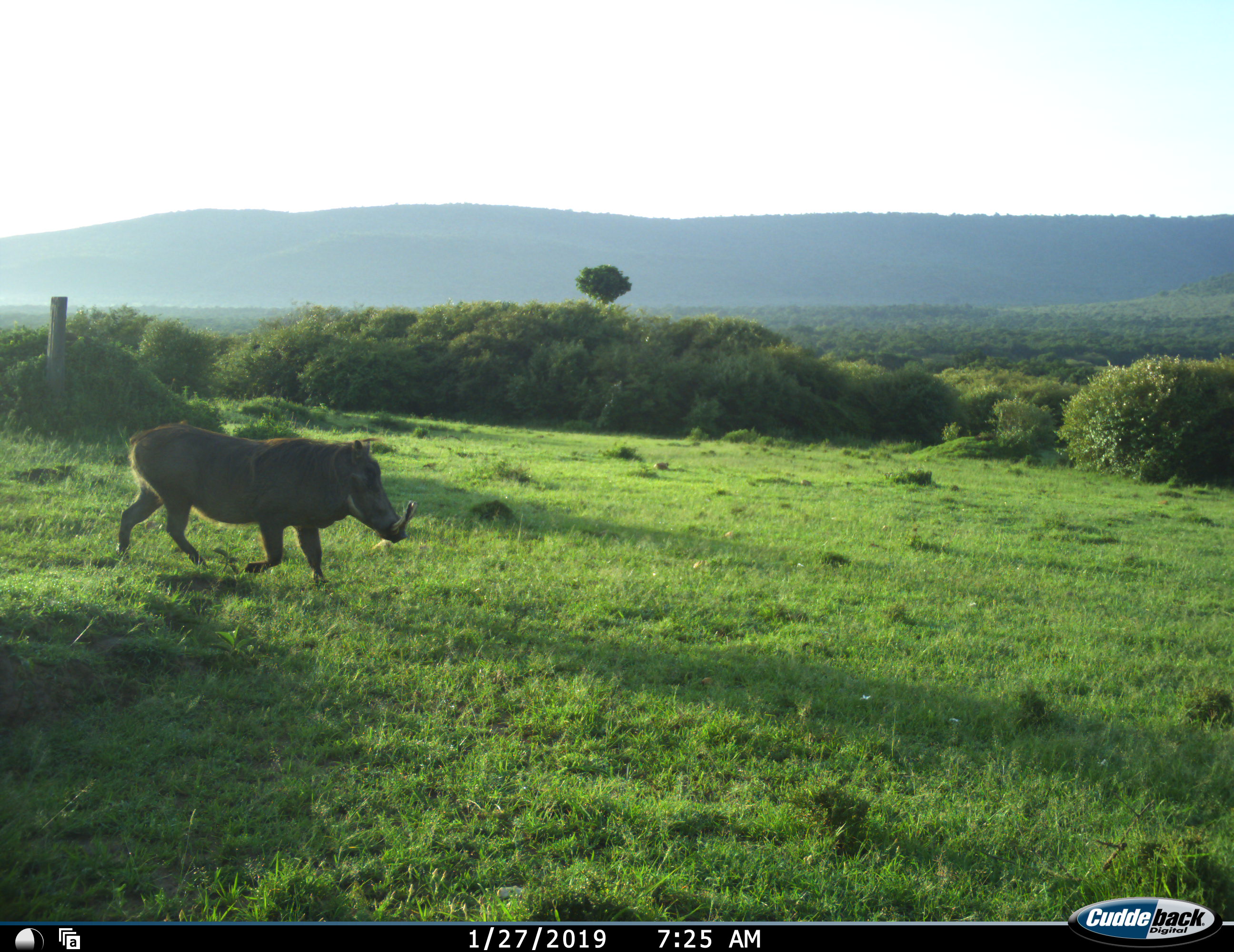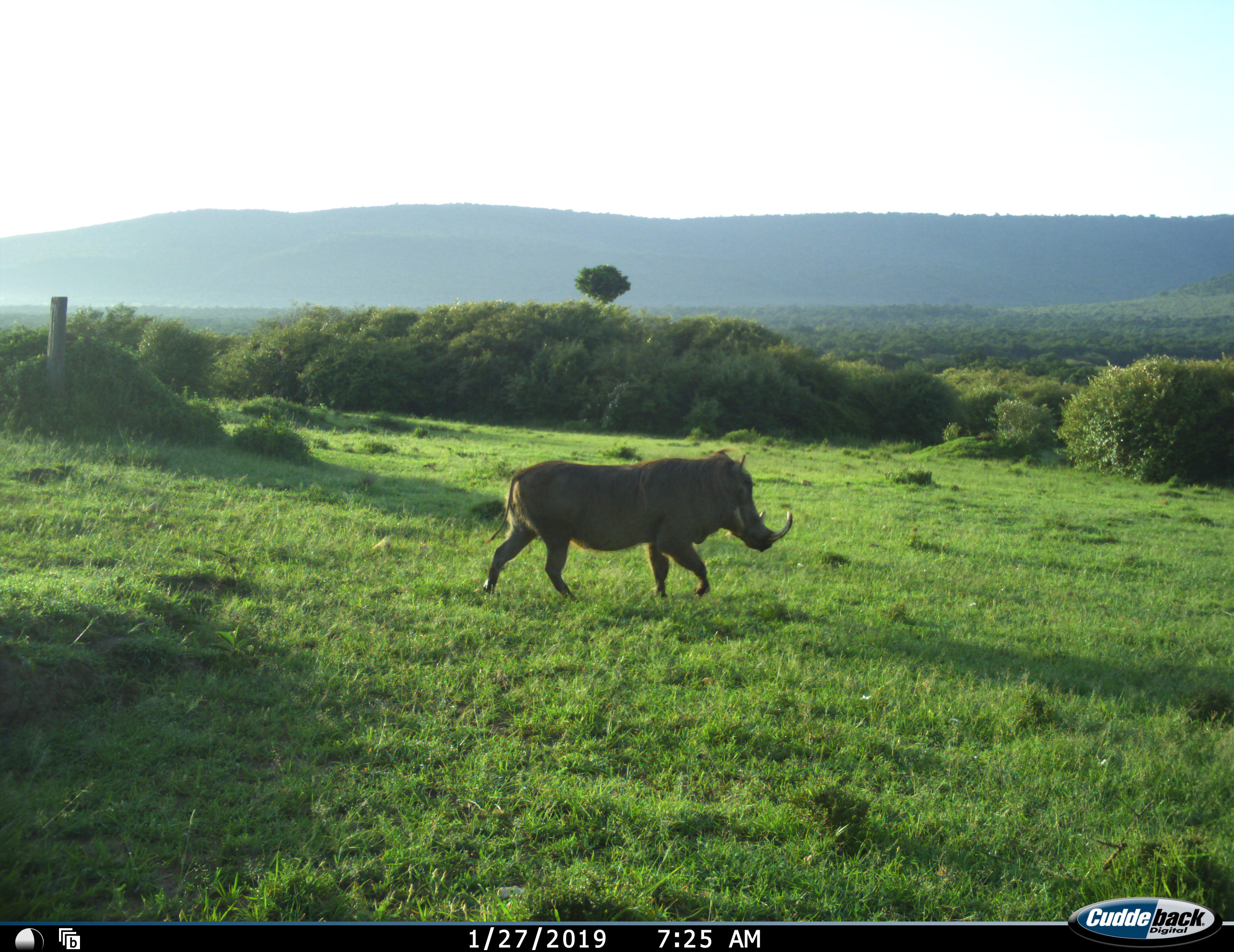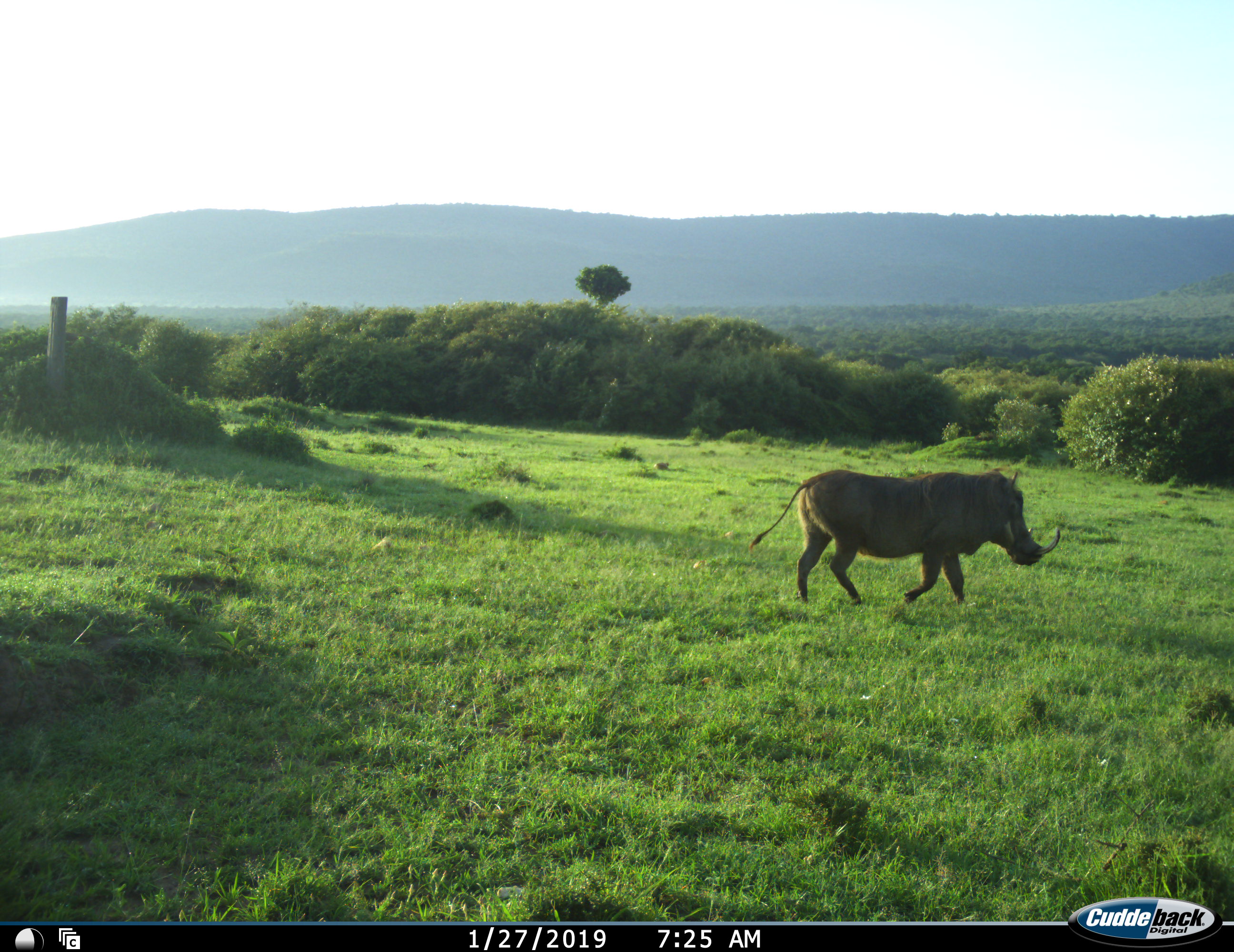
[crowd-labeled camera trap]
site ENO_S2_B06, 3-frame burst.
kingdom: Animalia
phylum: Chordata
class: Mammalia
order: Artiodactyla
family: Suidae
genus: Phacochoerus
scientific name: Phacochoerus africanus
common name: warthog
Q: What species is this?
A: Warthog (Phacochoerus africanus).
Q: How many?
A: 1.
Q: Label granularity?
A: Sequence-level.